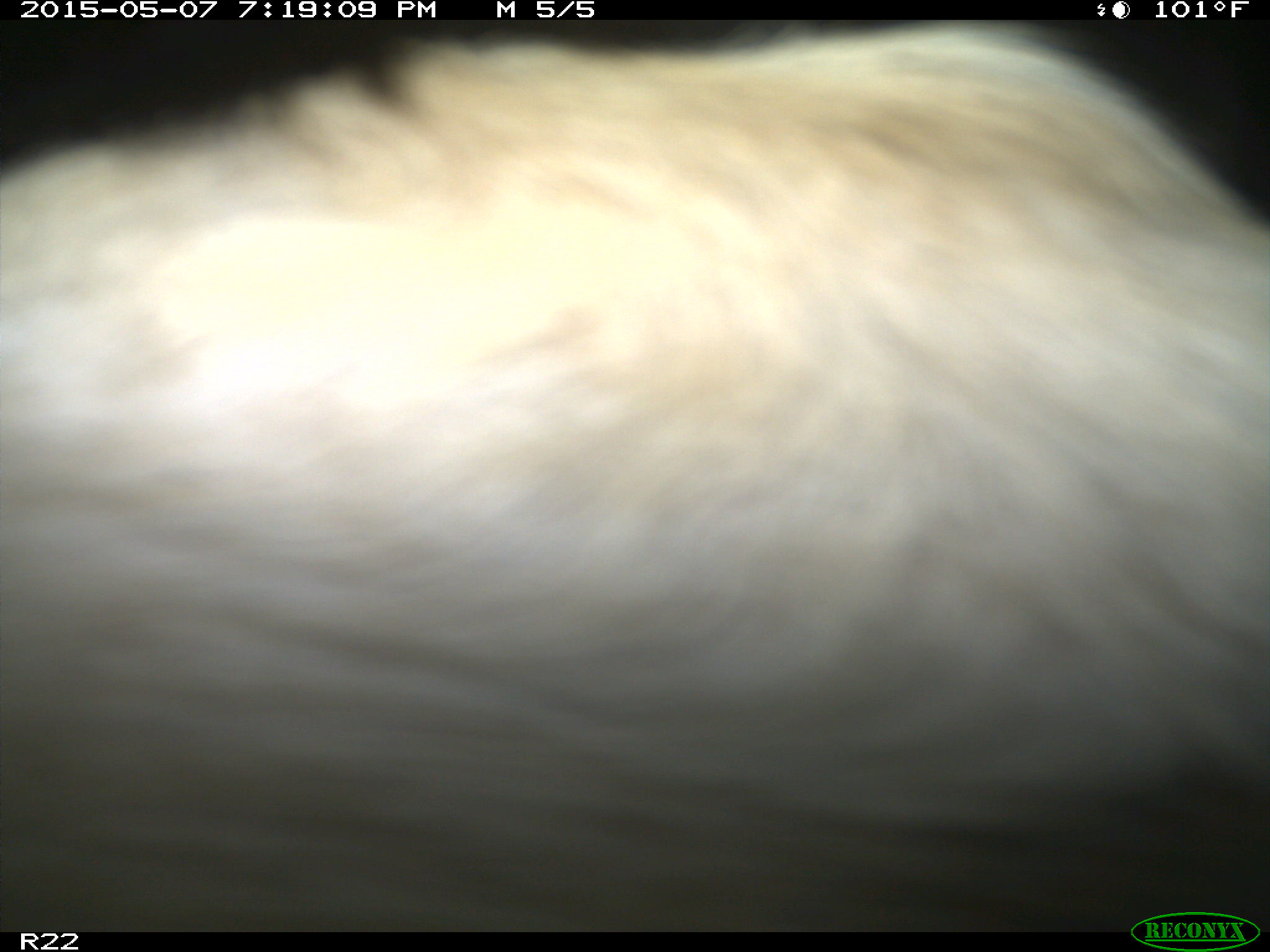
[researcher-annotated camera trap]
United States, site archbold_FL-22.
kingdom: Animalia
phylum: Chordata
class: Mammalia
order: Artiodactyla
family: Bovidae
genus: Bos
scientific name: Bos taurus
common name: domestic cow